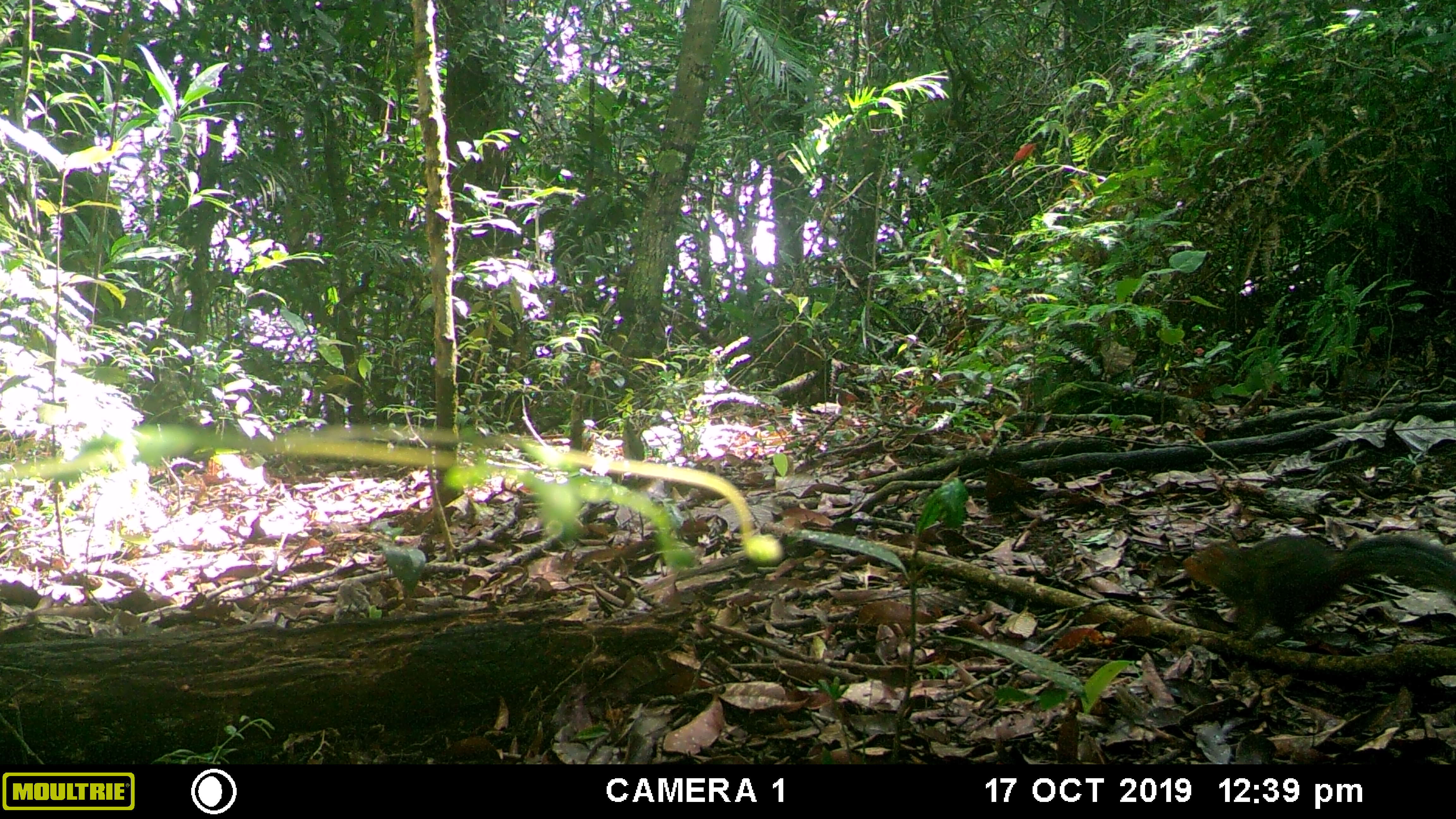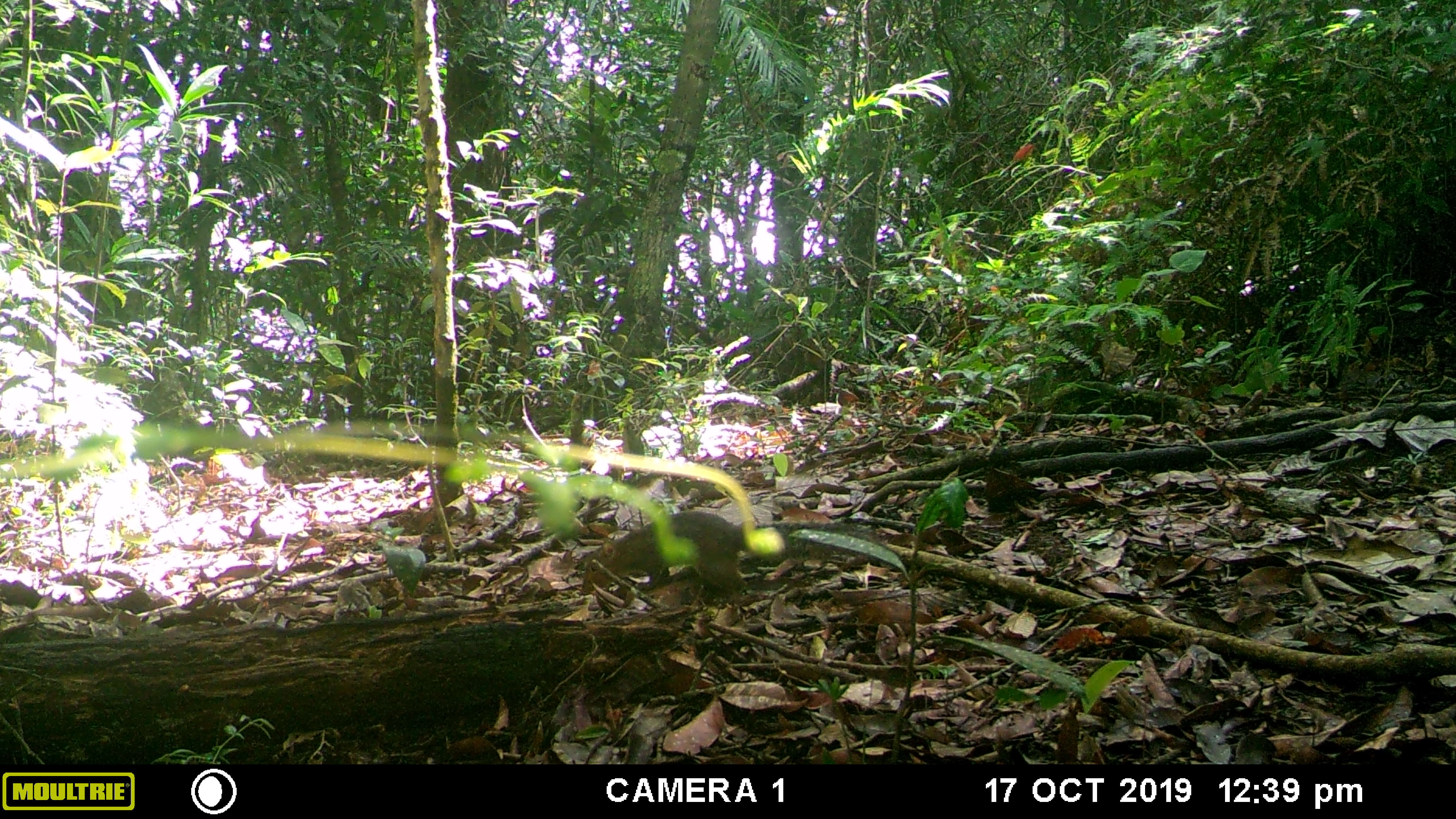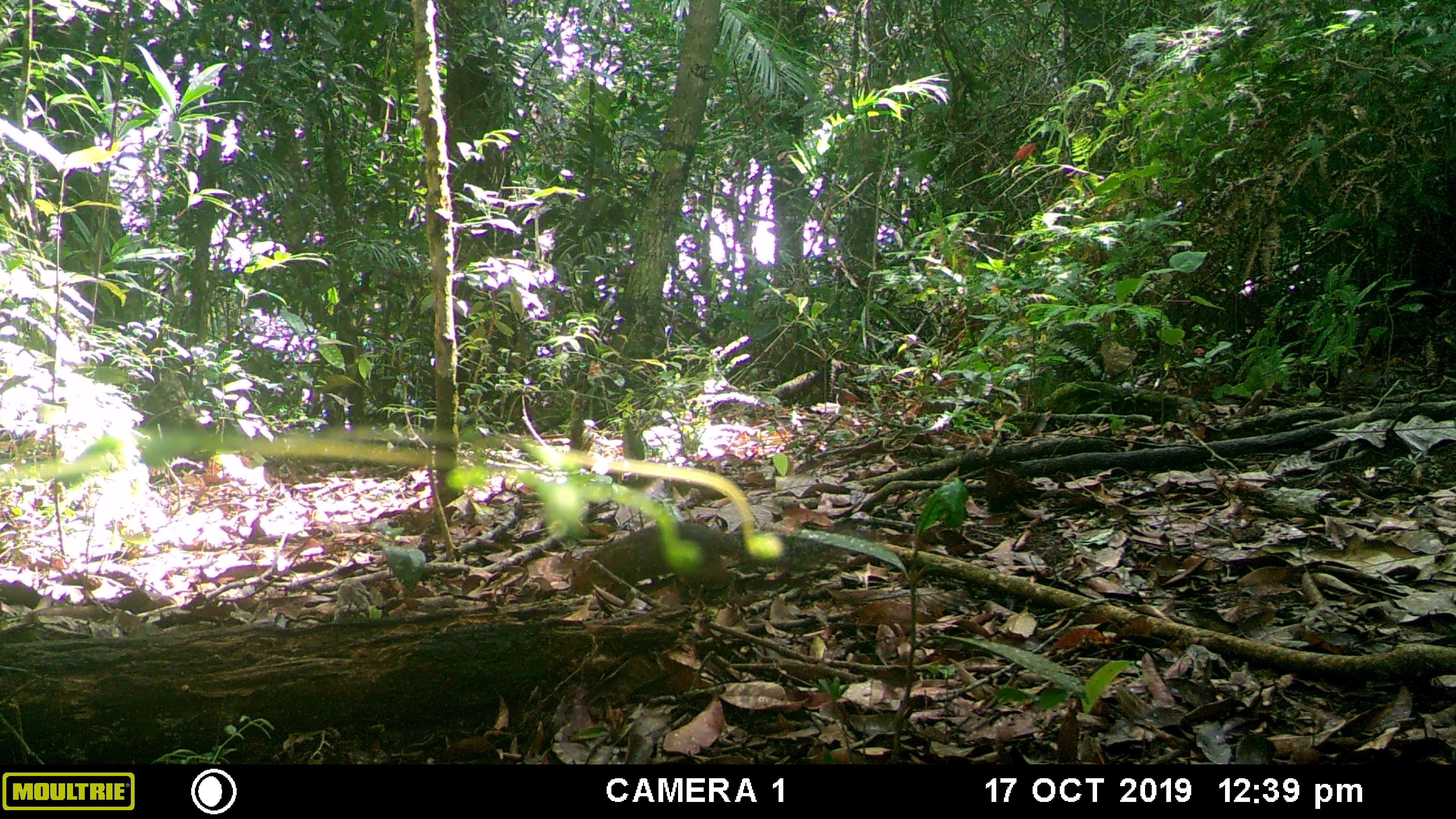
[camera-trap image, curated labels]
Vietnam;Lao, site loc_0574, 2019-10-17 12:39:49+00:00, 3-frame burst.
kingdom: Animalia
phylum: Chordata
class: Mammalia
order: Rodentia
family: Sciuridae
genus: Dremomys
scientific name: Dremomys rufigenis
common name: red-cheeked squirrel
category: red cheeked squirrel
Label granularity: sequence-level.